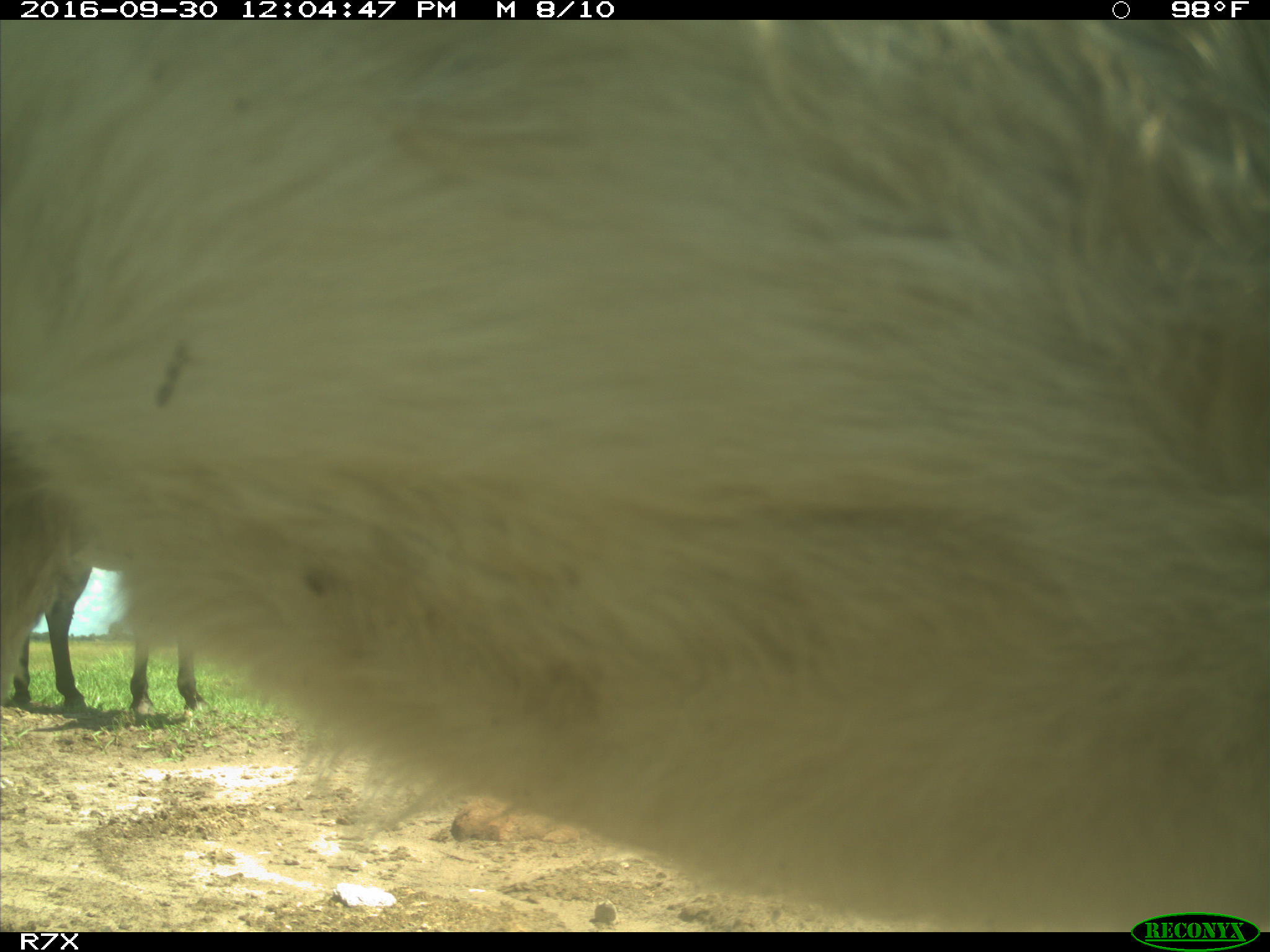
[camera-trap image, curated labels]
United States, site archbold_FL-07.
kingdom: Animalia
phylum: Chordata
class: Mammalia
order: Perissodactyla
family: Equidae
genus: Equus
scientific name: Equus africanus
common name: african wild ass